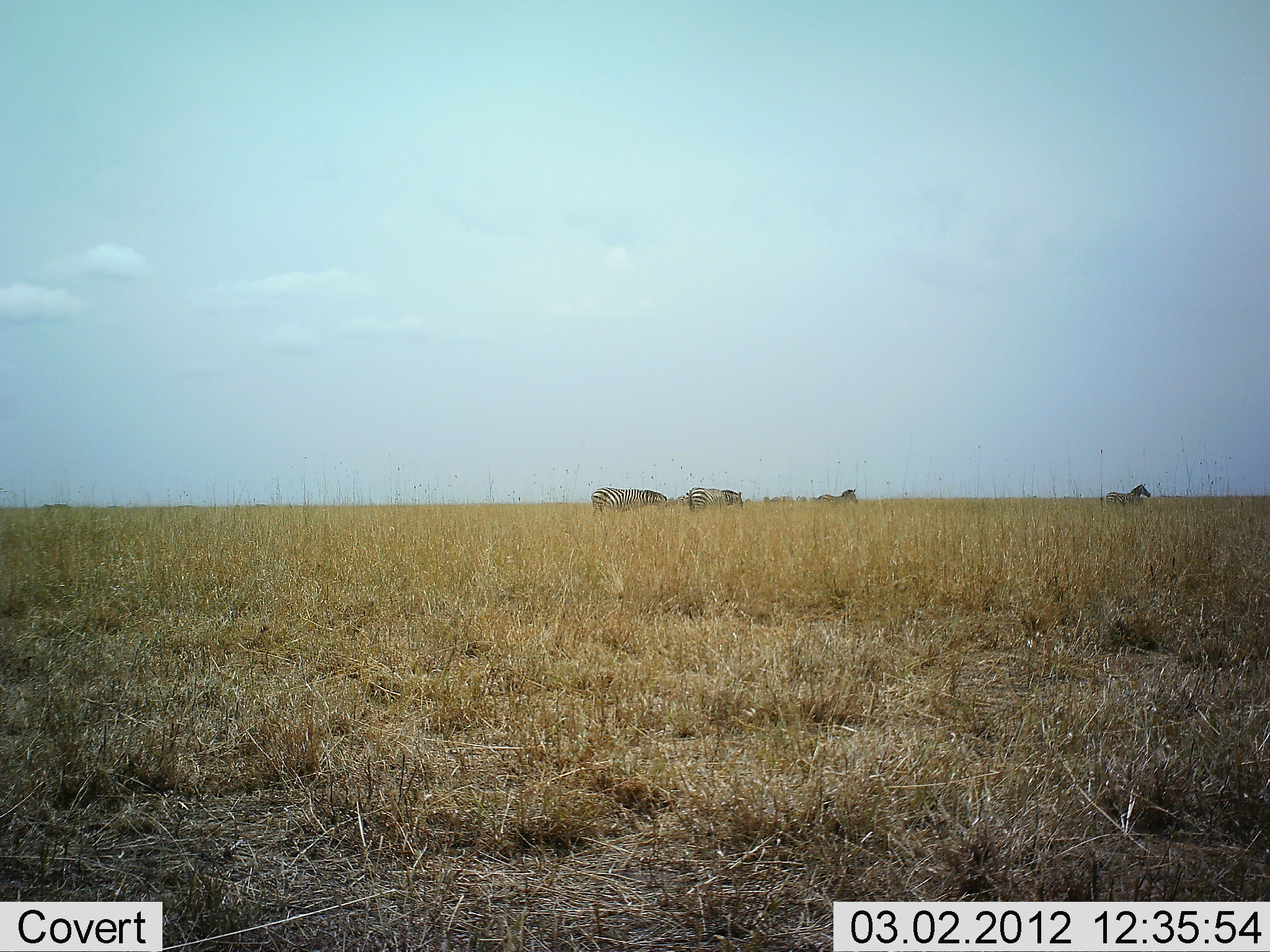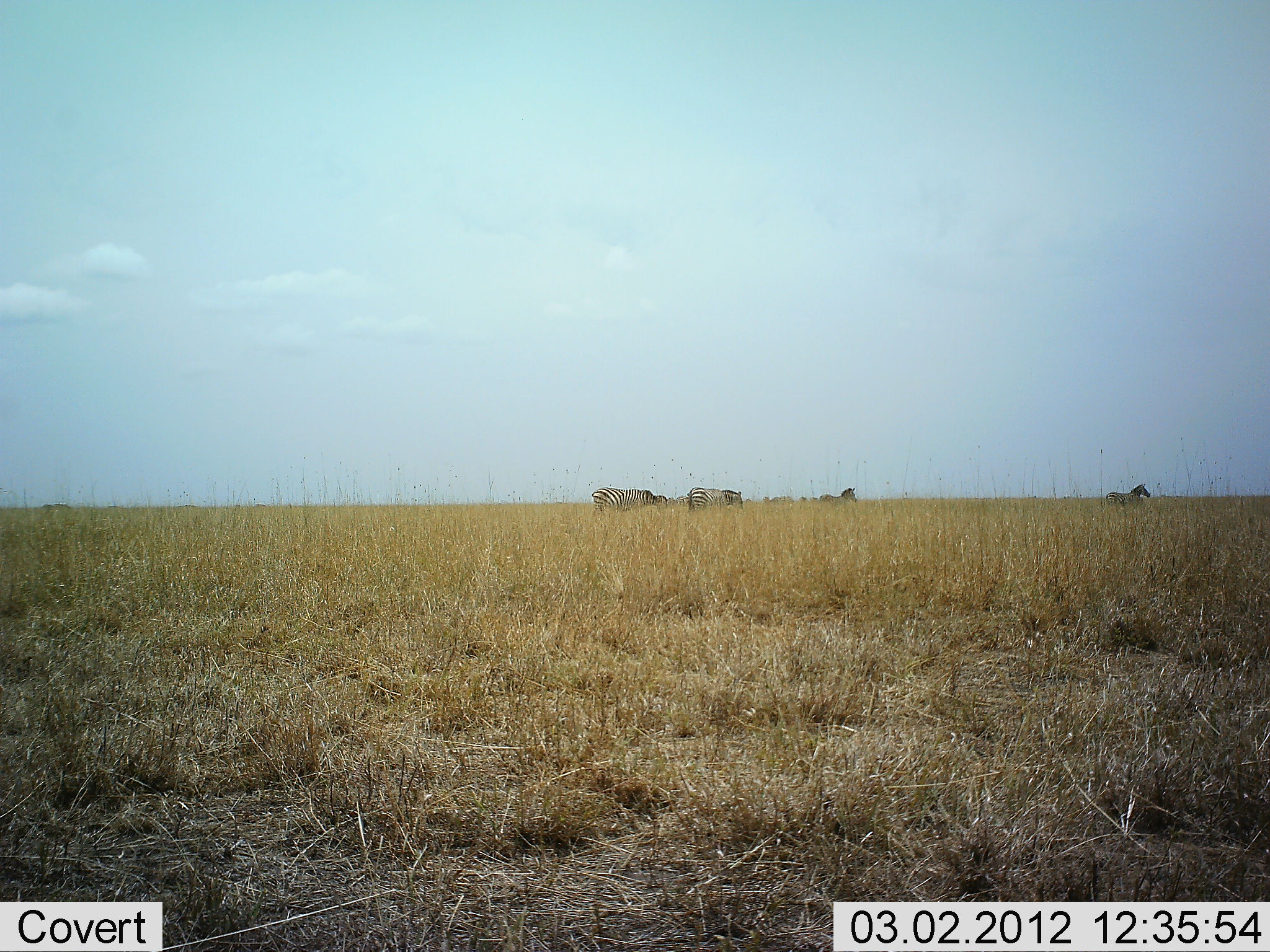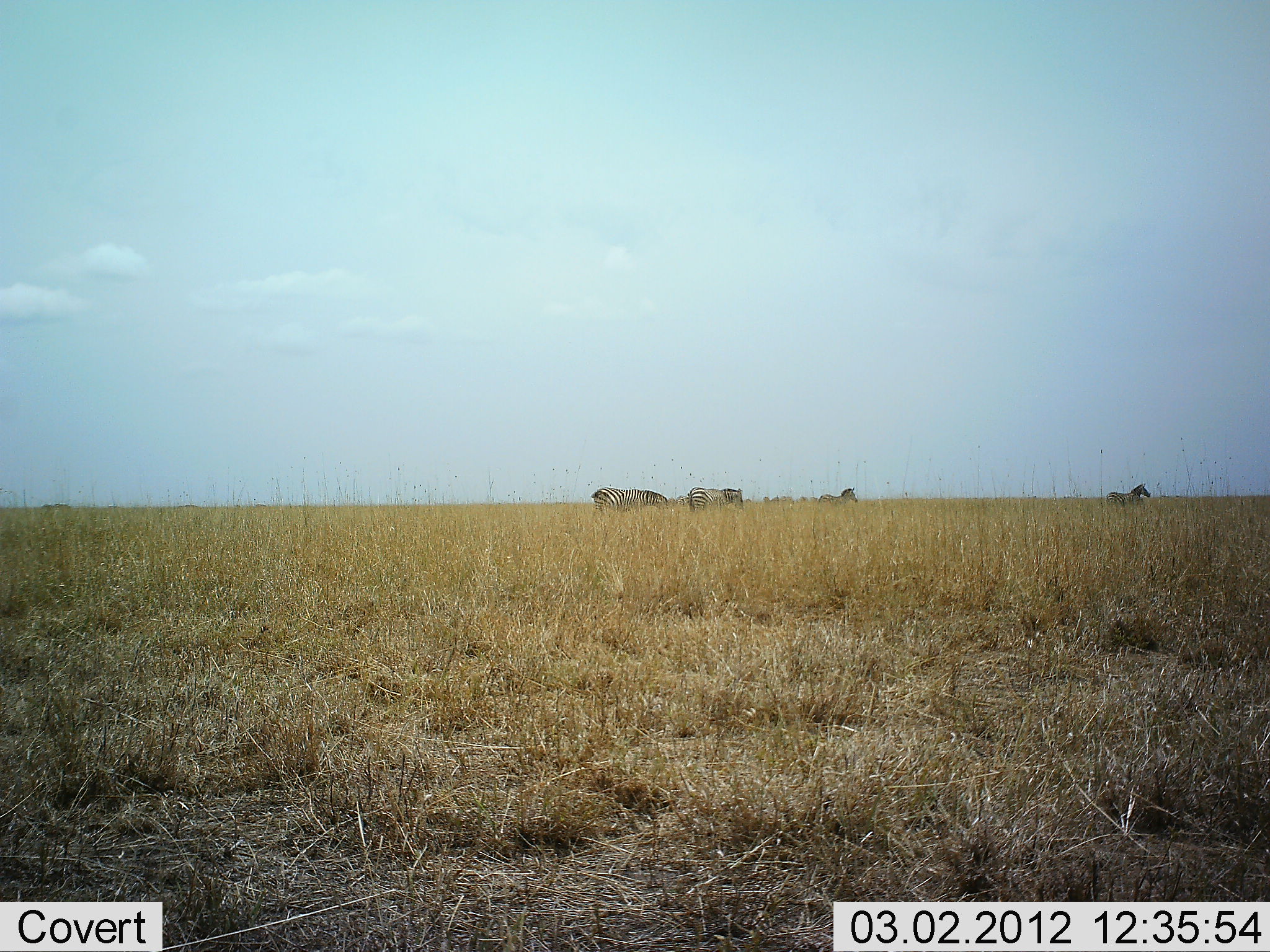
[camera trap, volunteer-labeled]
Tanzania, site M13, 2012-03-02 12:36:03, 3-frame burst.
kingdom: Animalia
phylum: Chordata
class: Mammalia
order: Perissodactyla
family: Equidae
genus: Equus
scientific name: Equus quagga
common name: plains zebra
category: zebra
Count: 4.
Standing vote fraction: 83%.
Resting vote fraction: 0%.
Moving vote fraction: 13%.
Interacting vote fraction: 0%.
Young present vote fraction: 0%.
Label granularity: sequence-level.